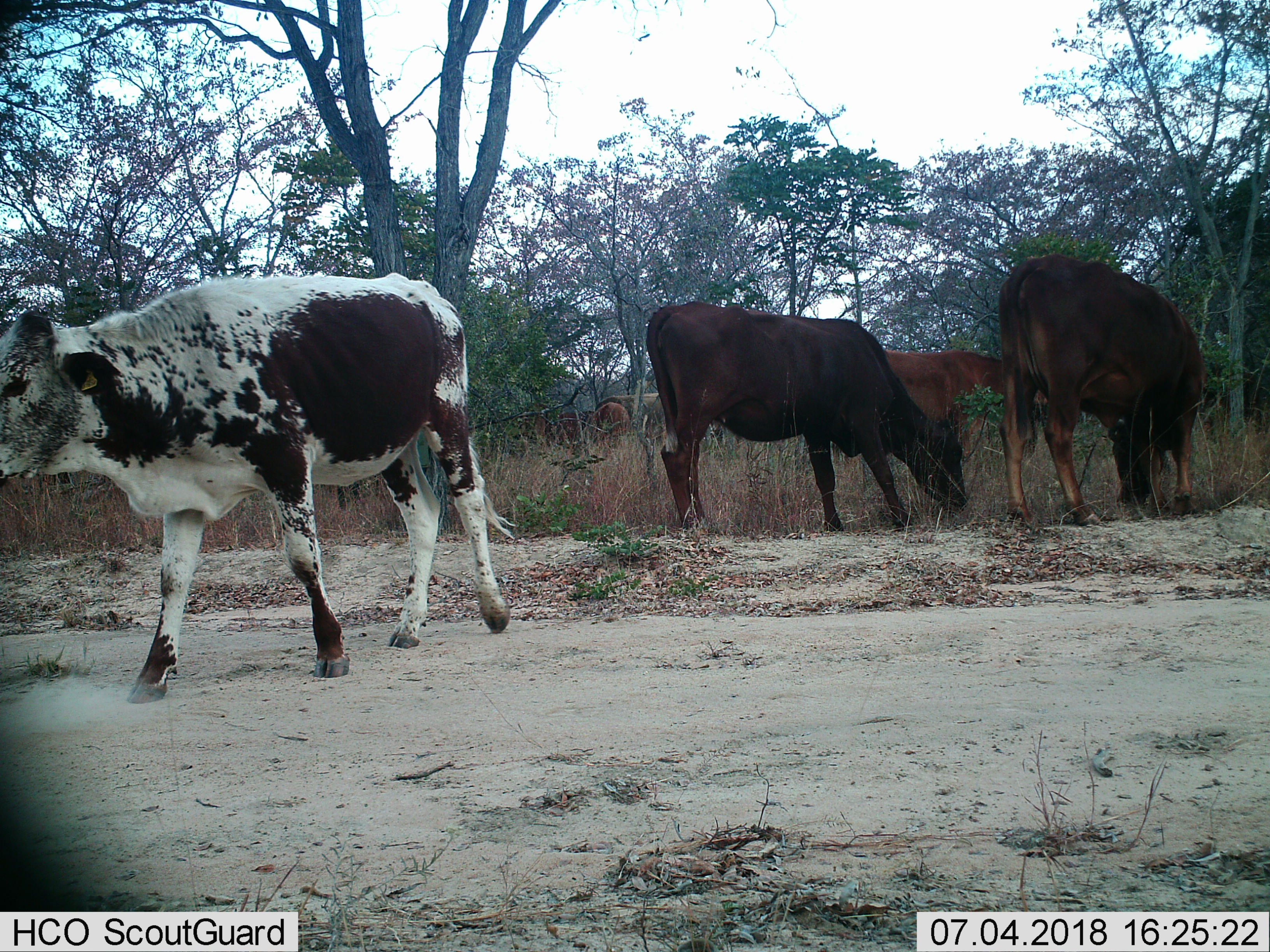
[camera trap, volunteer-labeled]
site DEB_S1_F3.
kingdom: Animalia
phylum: Chordata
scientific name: Vertebrata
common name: domestic animal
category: domesticanimal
Domesticanimal (domestic animal) (Vertebrata), count 10. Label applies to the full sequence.